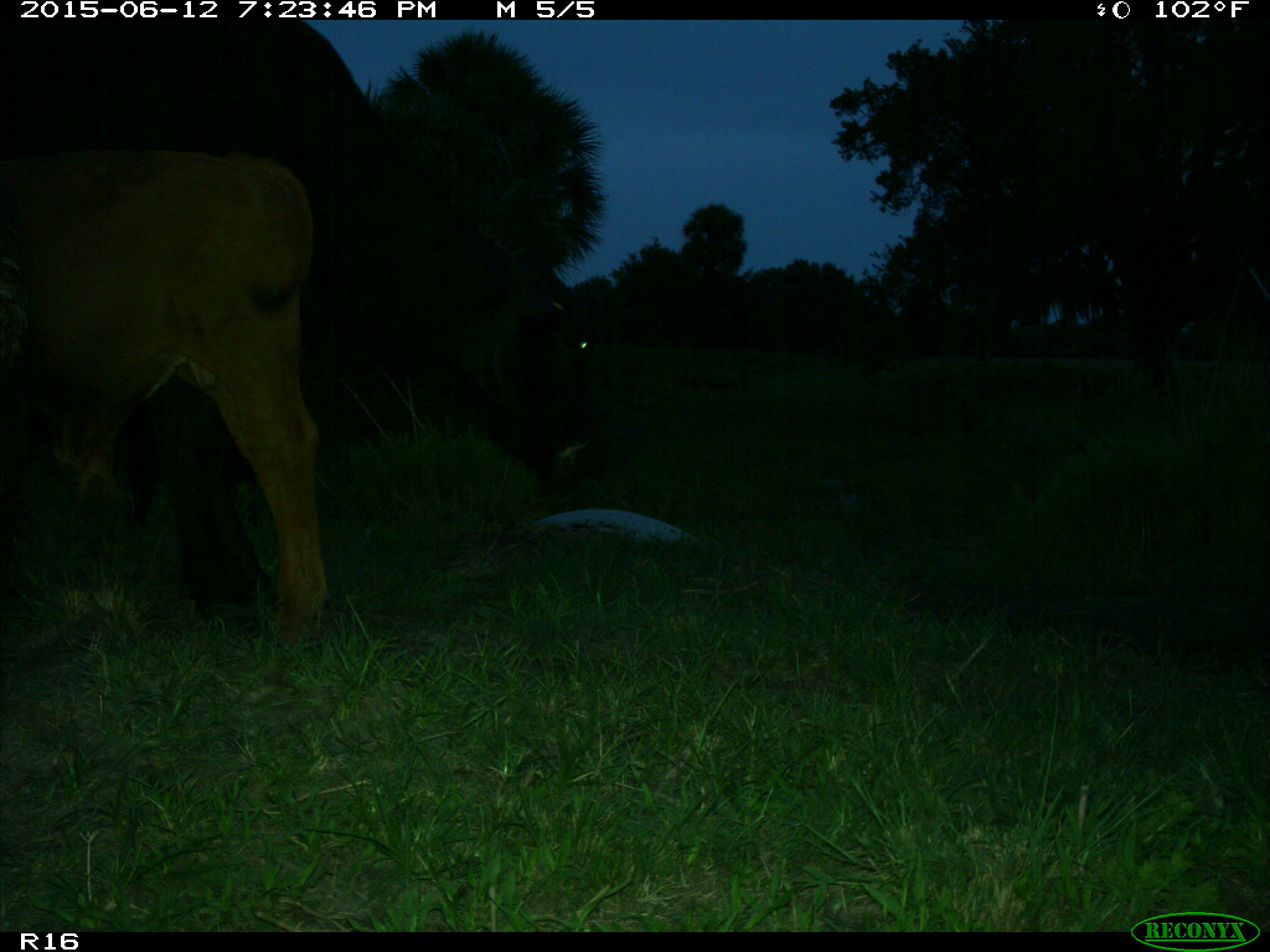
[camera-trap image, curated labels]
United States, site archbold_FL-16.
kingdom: Animalia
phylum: Chordata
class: Mammalia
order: Artiodactyla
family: Bovidae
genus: Bos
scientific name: Bos taurus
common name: domestic cow